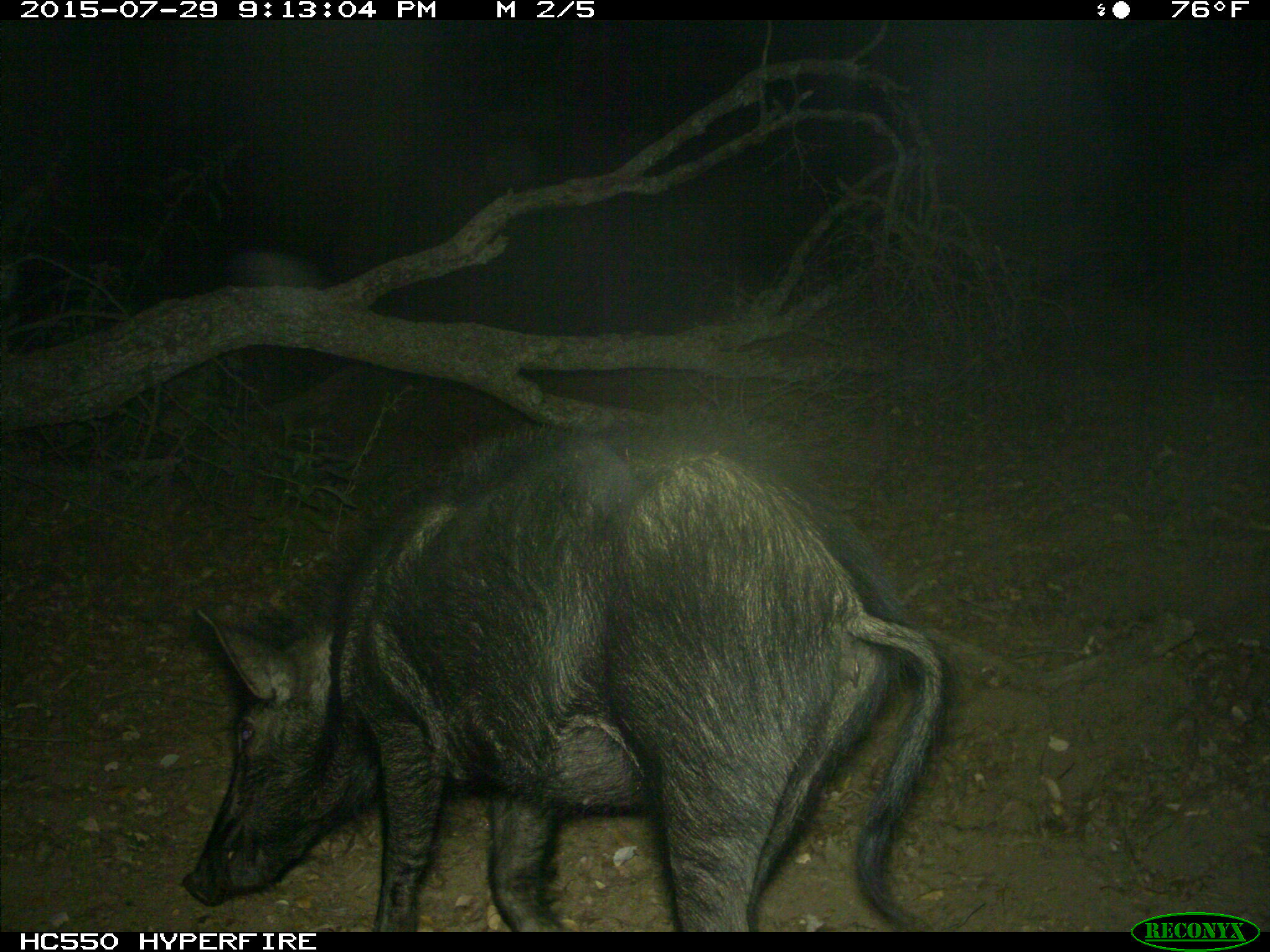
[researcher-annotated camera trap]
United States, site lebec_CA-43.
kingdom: Animalia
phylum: Chordata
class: Mammalia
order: Artiodactyla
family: Suidae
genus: Sus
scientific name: Sus scrofa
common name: wild boar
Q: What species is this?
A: Sus scrofa (wild boar).